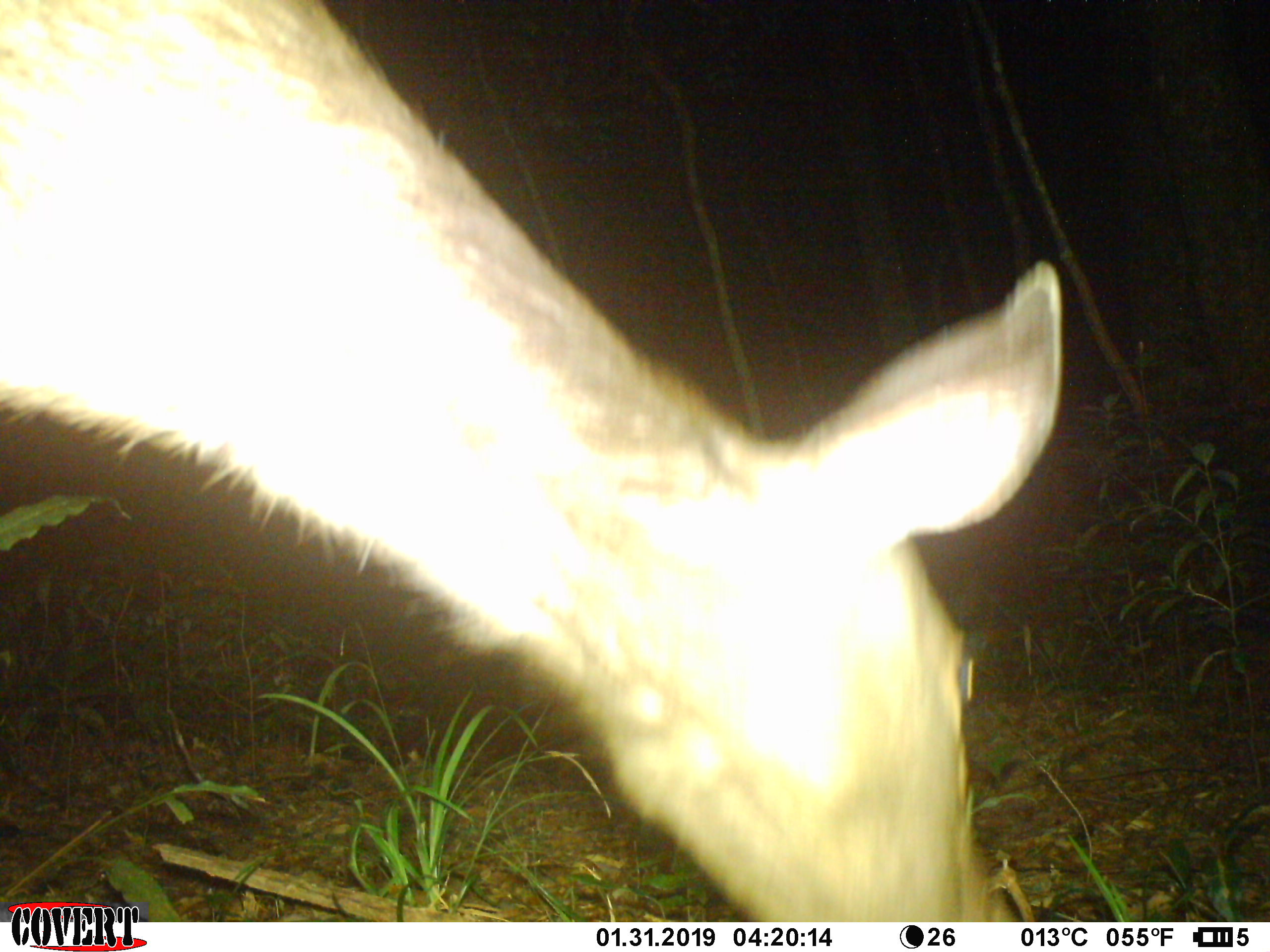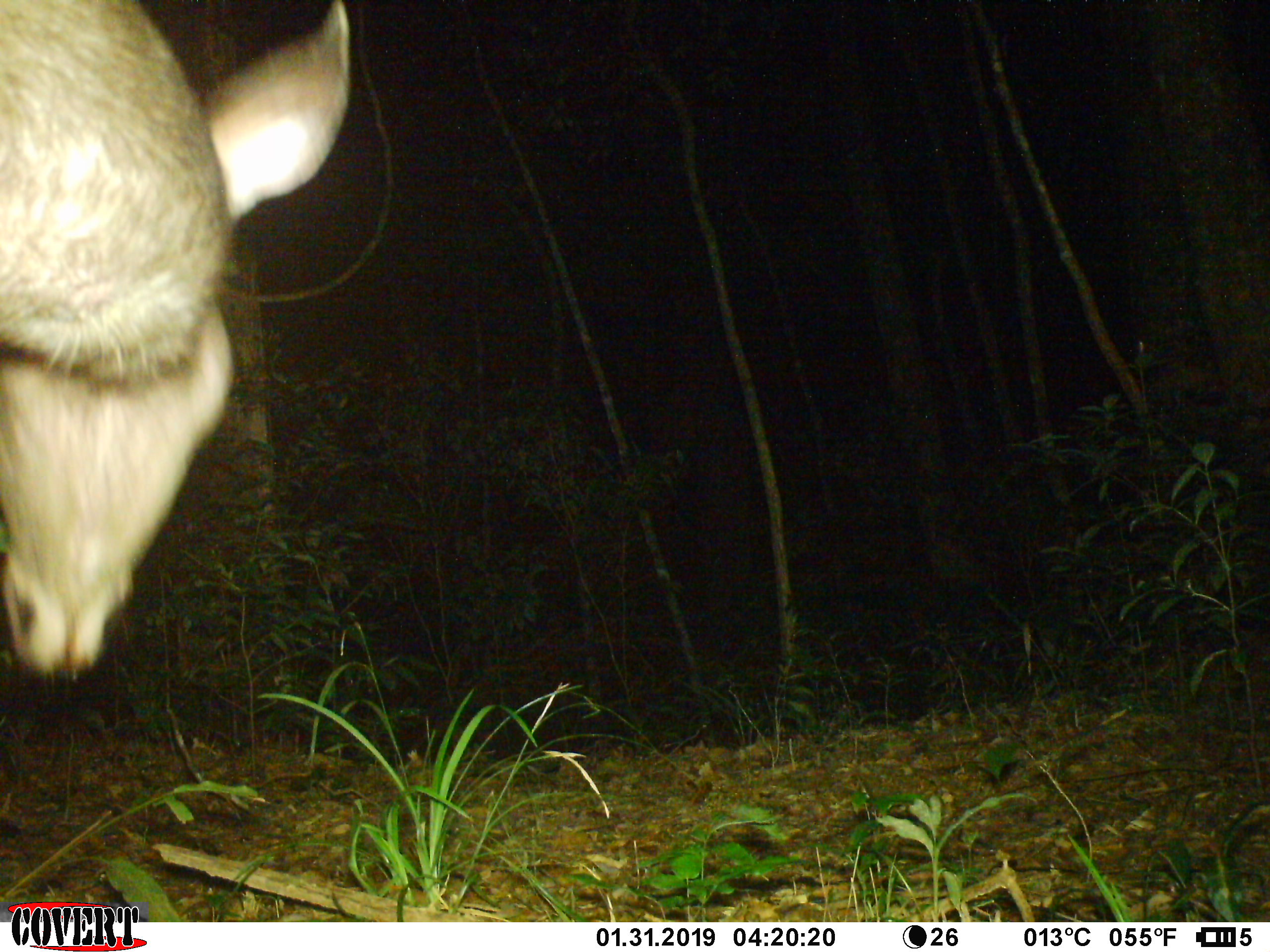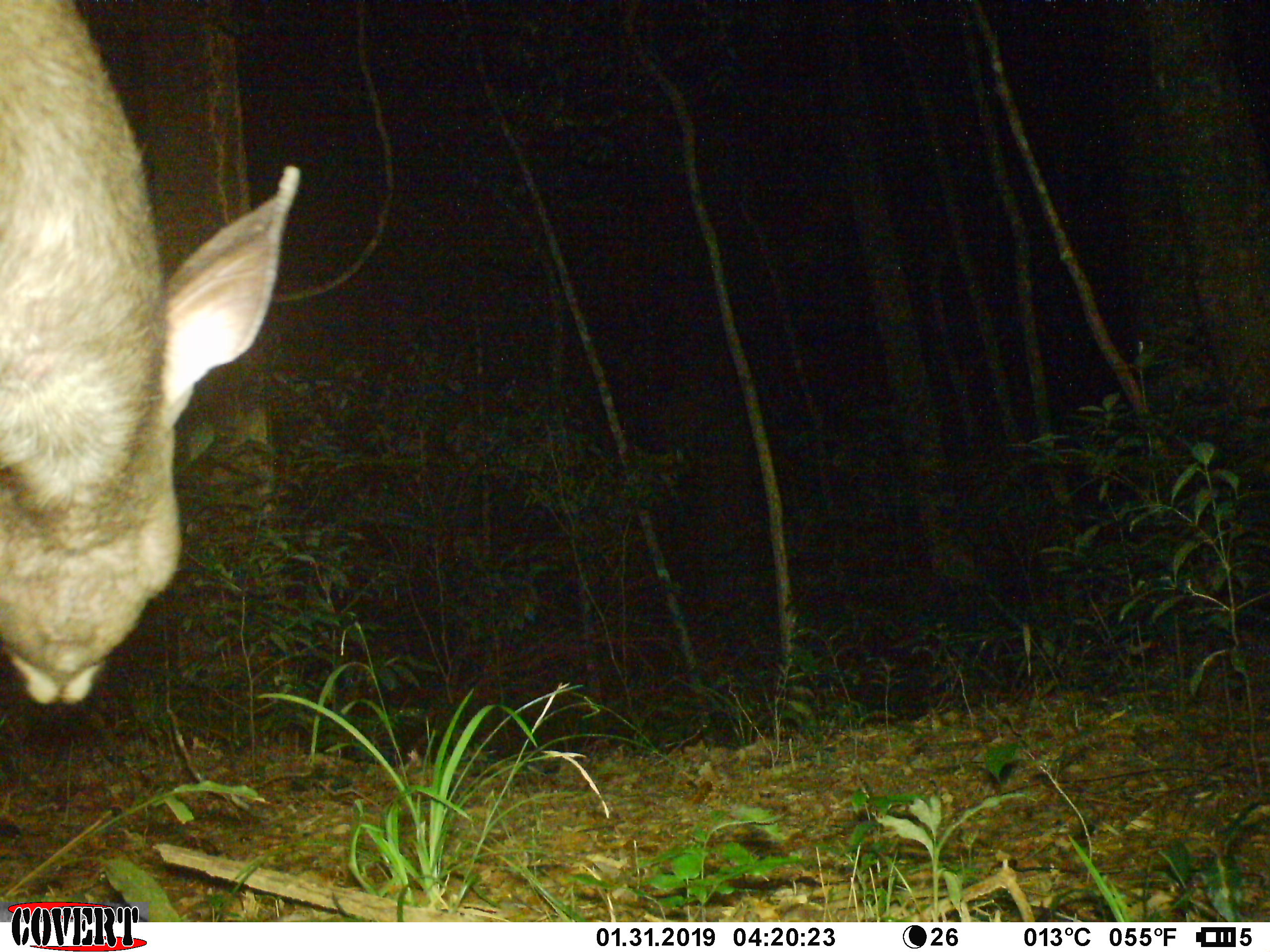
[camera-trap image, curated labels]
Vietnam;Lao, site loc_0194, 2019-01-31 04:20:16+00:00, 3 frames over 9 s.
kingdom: Animalia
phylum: Chordata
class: Mammalia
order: Artiodactyla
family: Cervidae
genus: Rusa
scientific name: Rusa unicolor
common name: sambar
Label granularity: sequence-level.